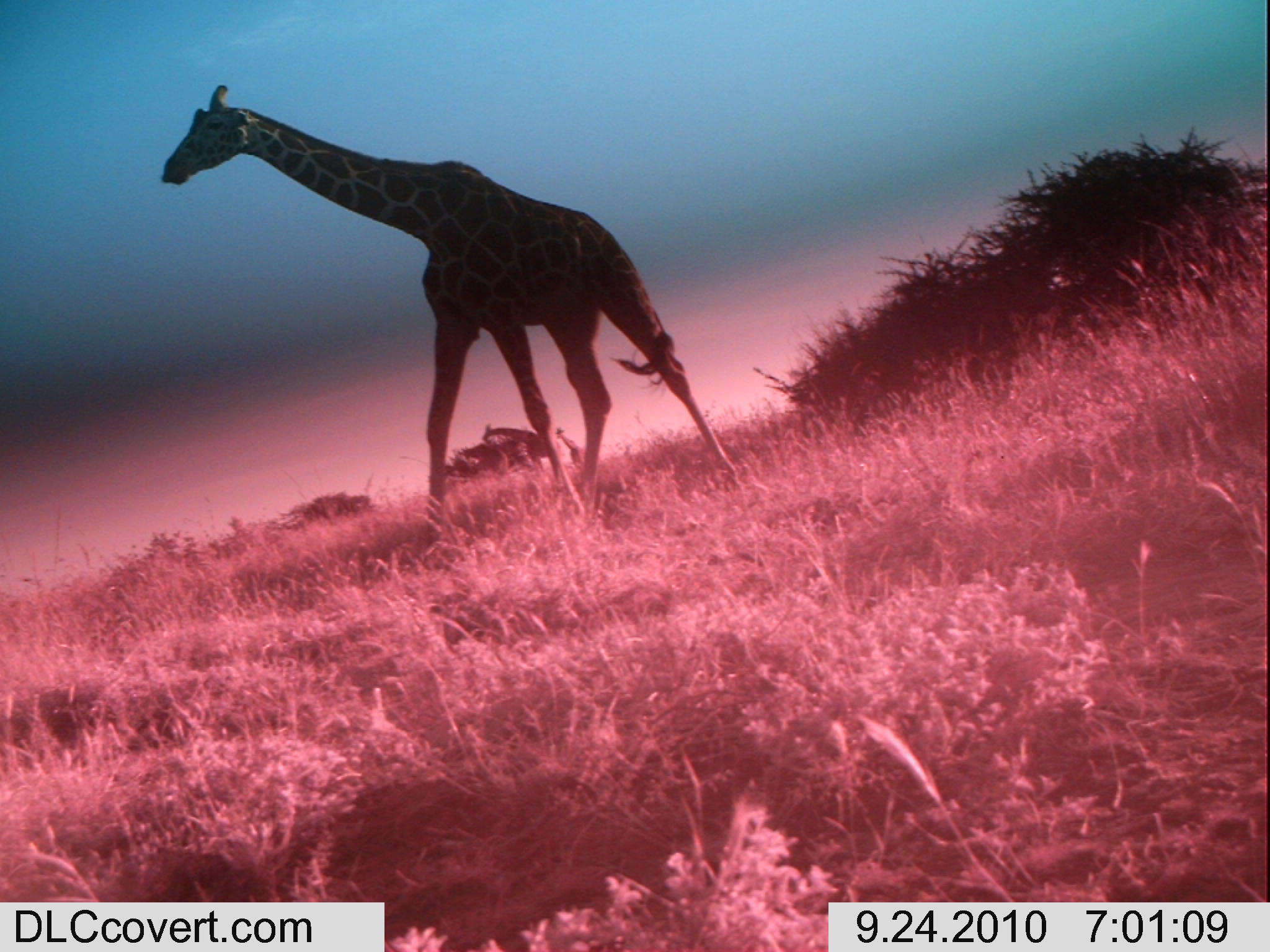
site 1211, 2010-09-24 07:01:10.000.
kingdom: Animalia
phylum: Chordata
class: Mammalia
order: Artiodactyla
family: Giraffidae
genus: Giraffa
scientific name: Giraffa camelopardalis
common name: giraffe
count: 1